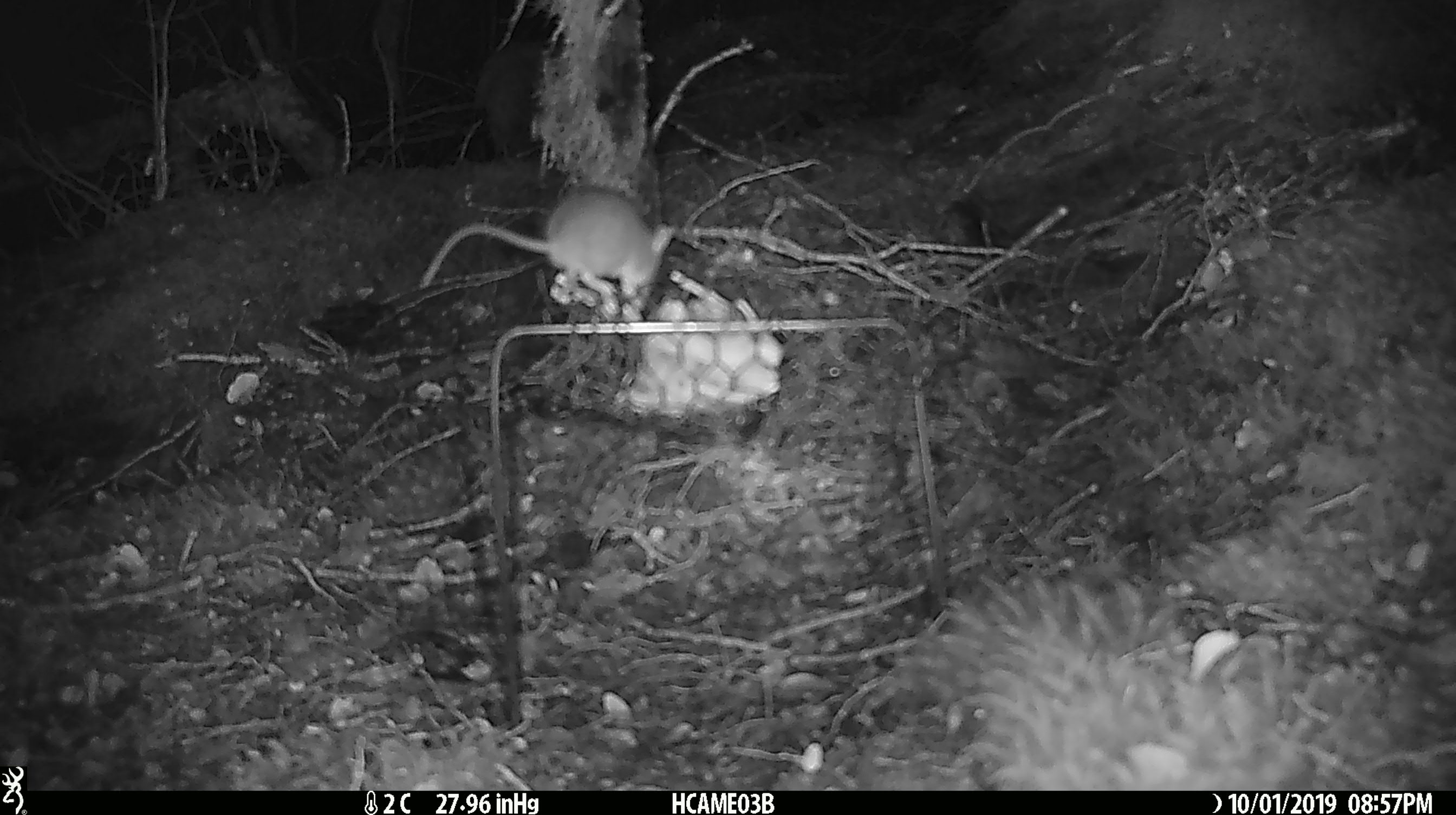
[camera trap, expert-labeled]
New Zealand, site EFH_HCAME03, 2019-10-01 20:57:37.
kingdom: Animalia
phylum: Chordata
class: Mammalia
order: Rodentia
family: Muridae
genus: Mus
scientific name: Mus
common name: mouse